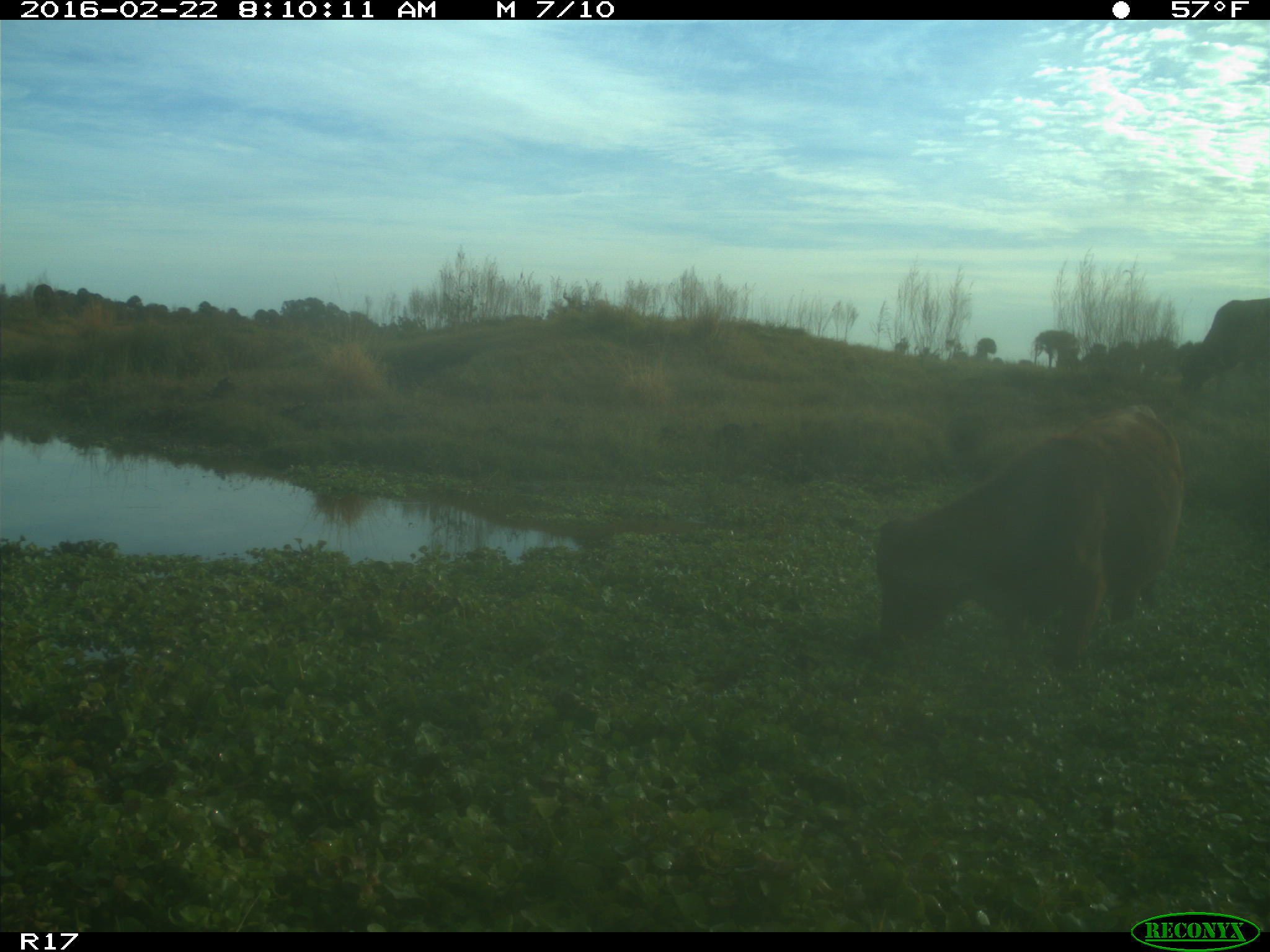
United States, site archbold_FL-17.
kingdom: Animalia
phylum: Chordata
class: Mammalia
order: Artiodactyla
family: Bovidae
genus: Bos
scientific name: Bos taurus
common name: domestic cow